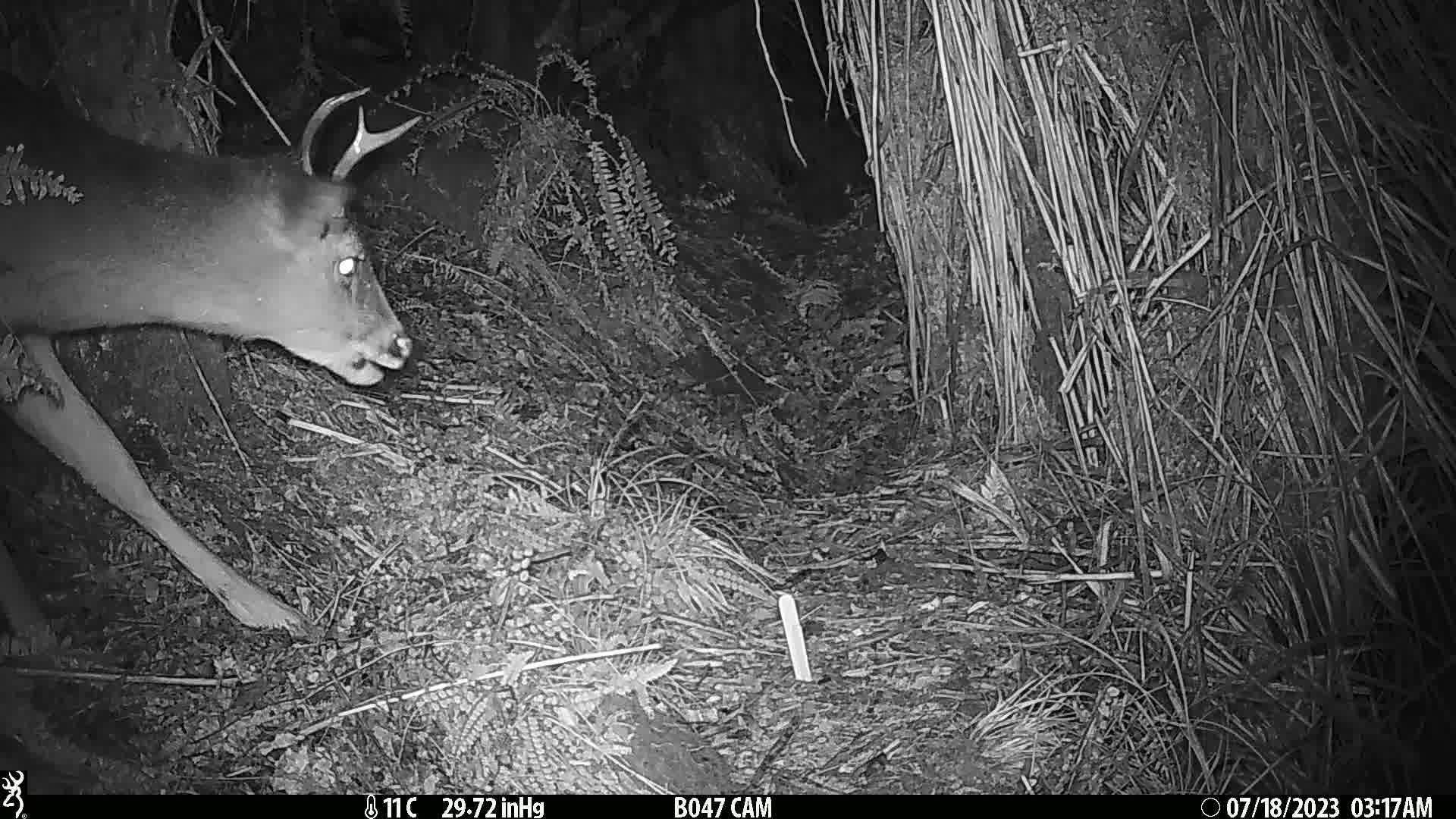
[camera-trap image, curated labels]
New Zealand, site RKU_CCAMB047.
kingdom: Animalia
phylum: Chordata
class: Mammalia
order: Artiodactyla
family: Cervidae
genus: Odocoileus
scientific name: Odocoileus virginianus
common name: white-tailed deer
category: white tailed deer